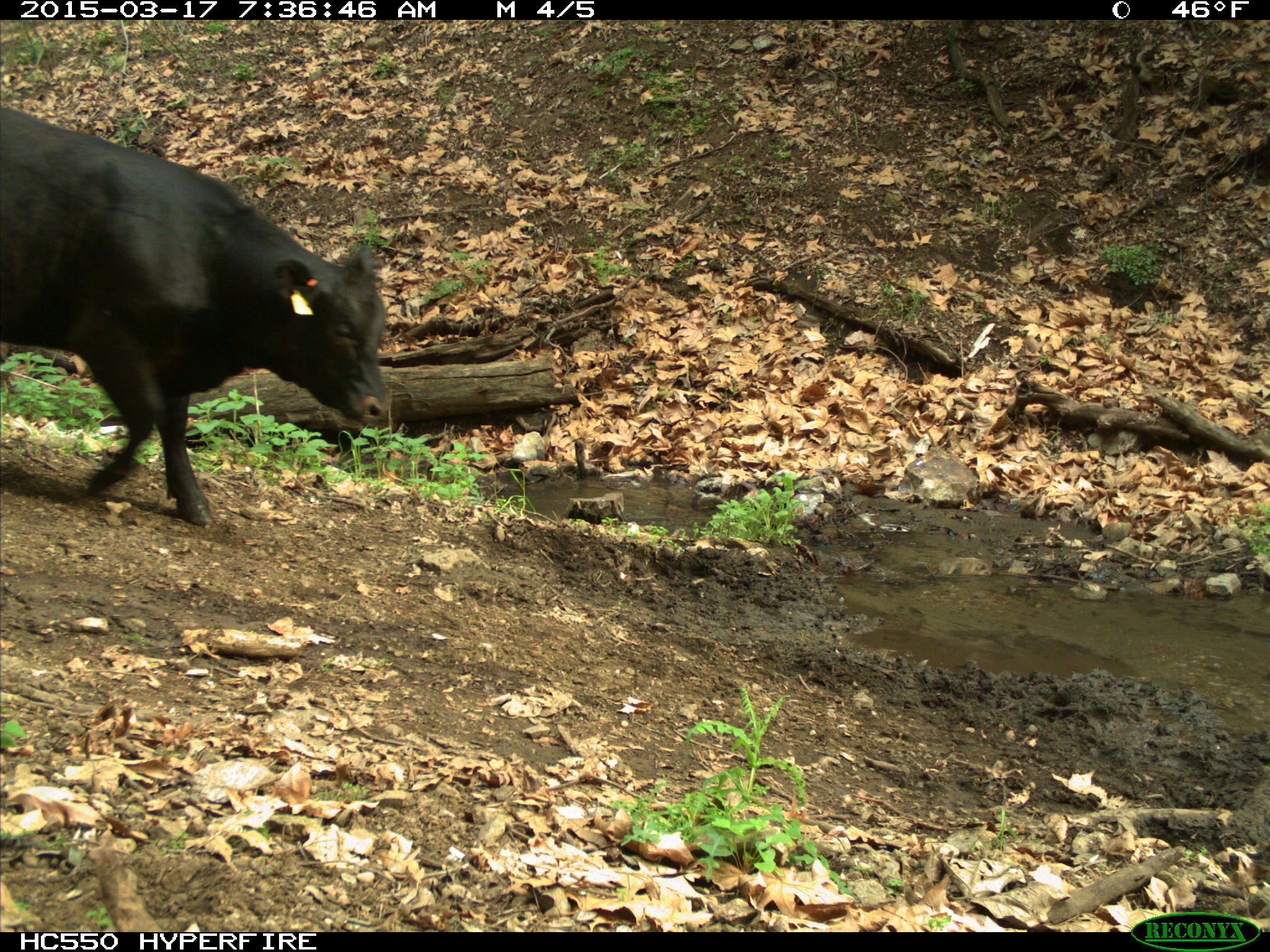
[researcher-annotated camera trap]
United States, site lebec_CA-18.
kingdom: Animalia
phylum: Chordata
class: Mammalia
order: Artiodactyla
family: Bovidae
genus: Bos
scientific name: Bos taurus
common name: domestic cow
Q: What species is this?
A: Bos taurus (domestic cow).